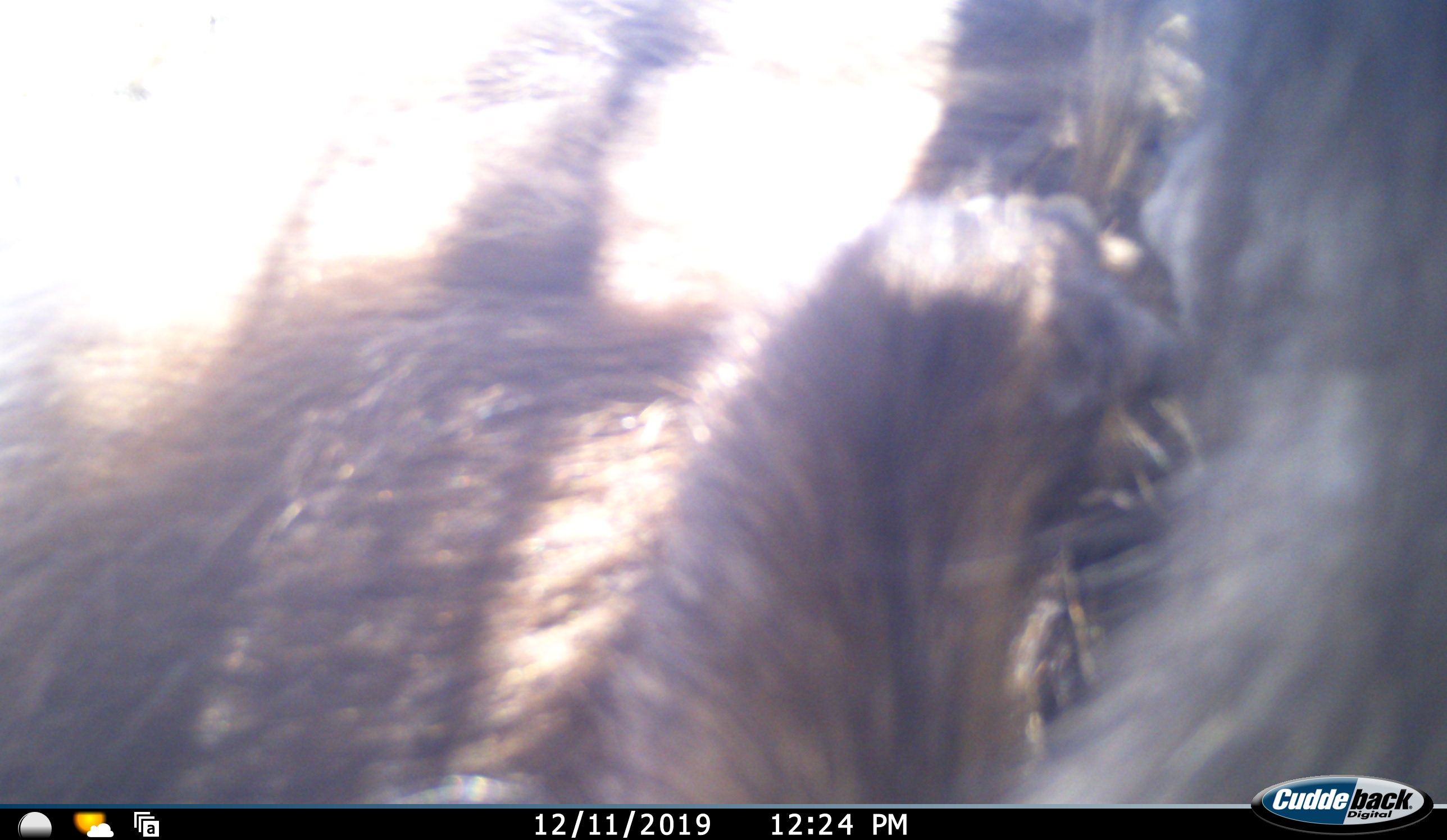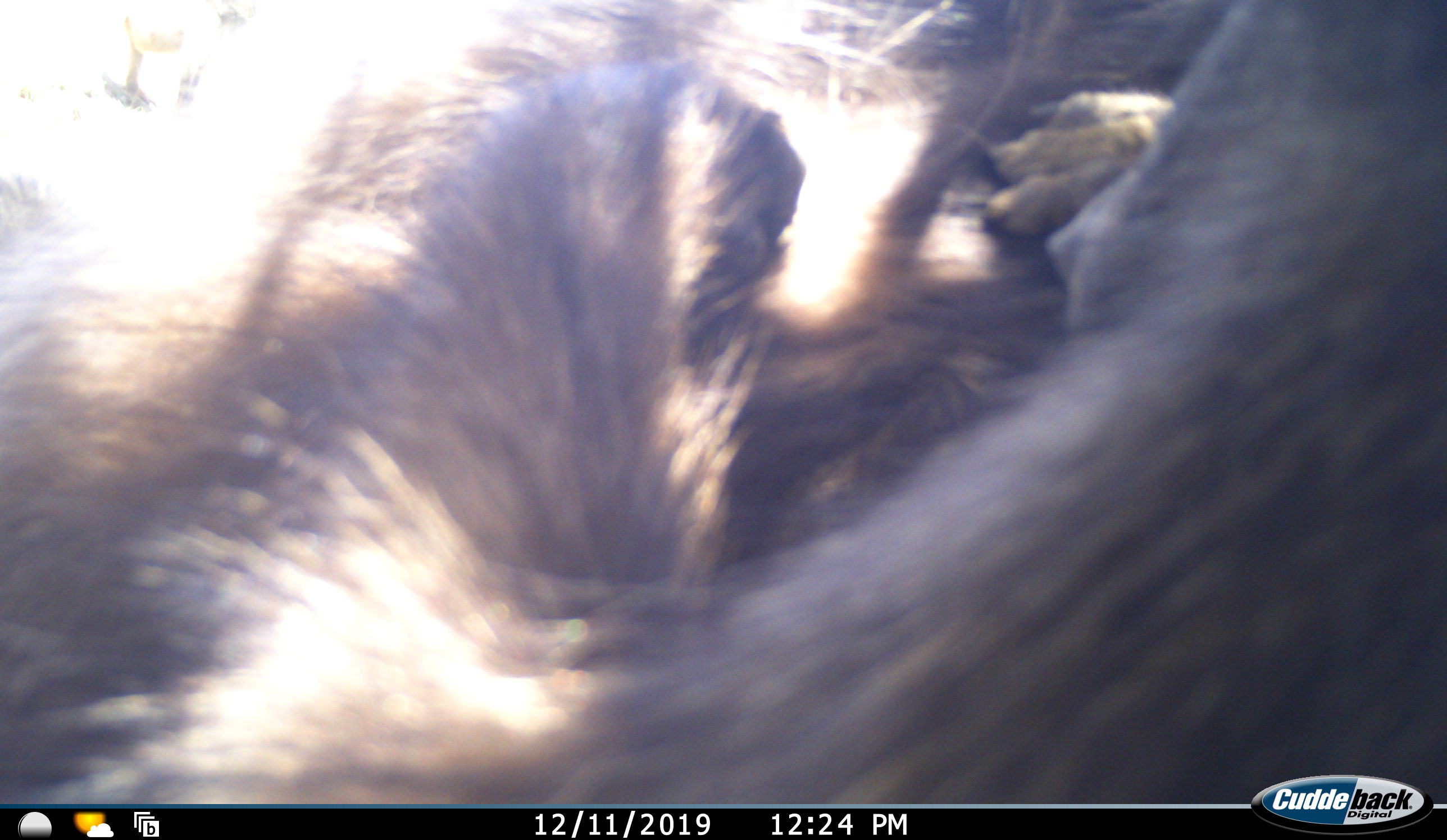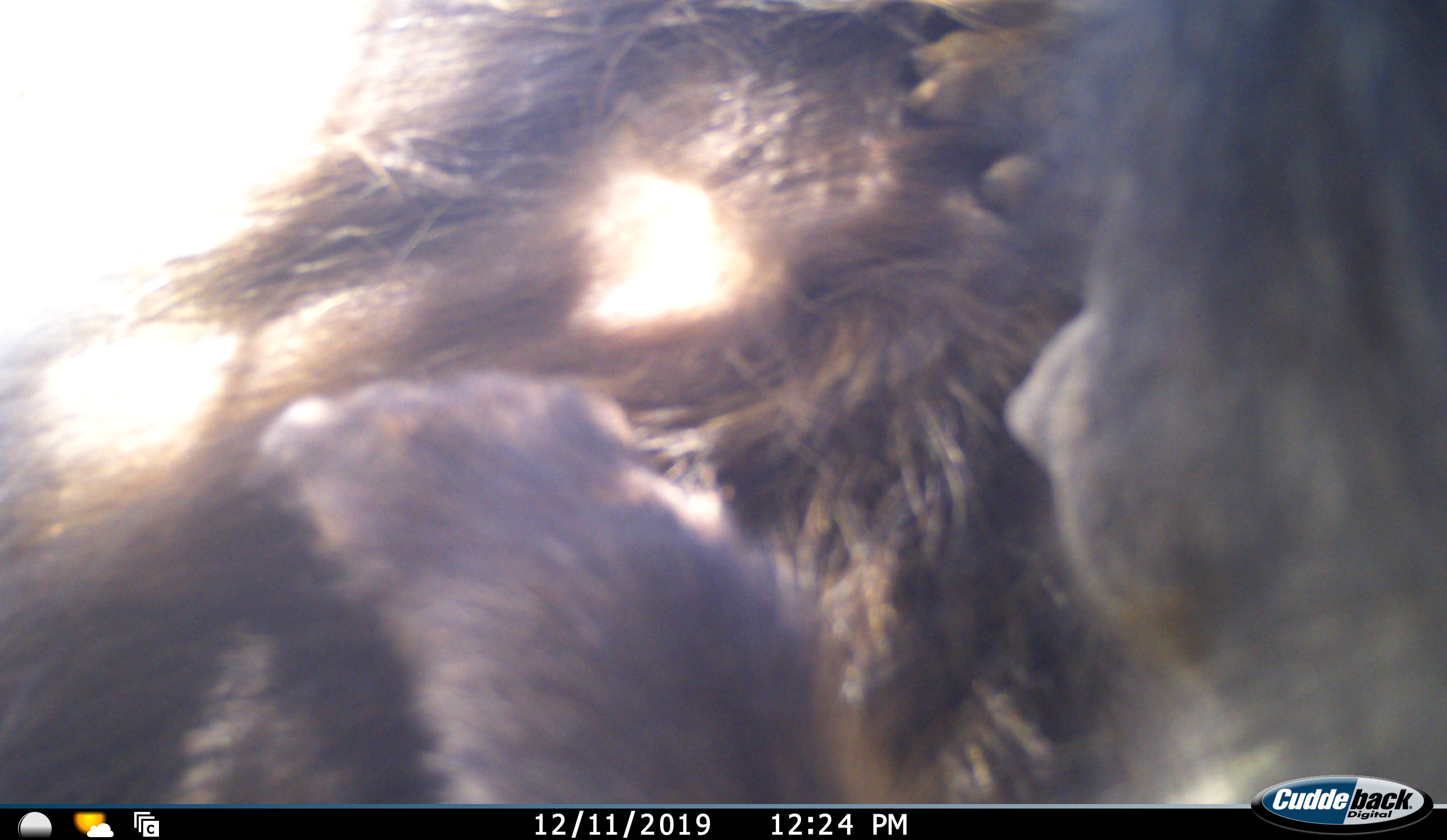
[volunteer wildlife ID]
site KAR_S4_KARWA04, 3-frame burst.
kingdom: Animalia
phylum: Chordata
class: Mammalia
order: Primates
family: Cercopithecidae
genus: Papio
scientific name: Papio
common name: baboon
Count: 1.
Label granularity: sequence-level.